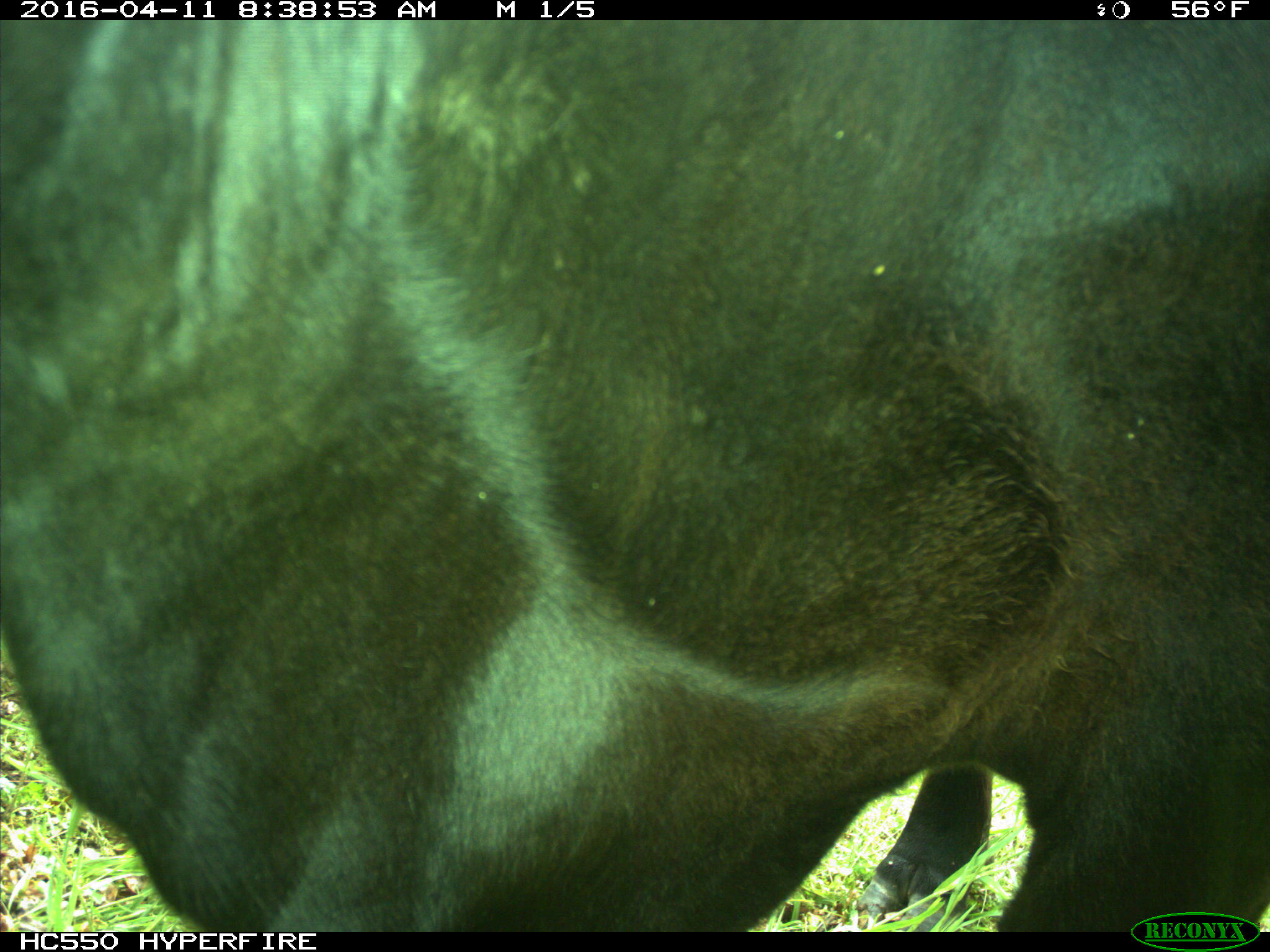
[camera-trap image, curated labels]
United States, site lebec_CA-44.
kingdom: Animalia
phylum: Chordata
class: Mammalia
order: Artiodactyla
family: Bovidae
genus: Bos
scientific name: Bos taurus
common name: domestic cow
Bos taurus (domestic cow).